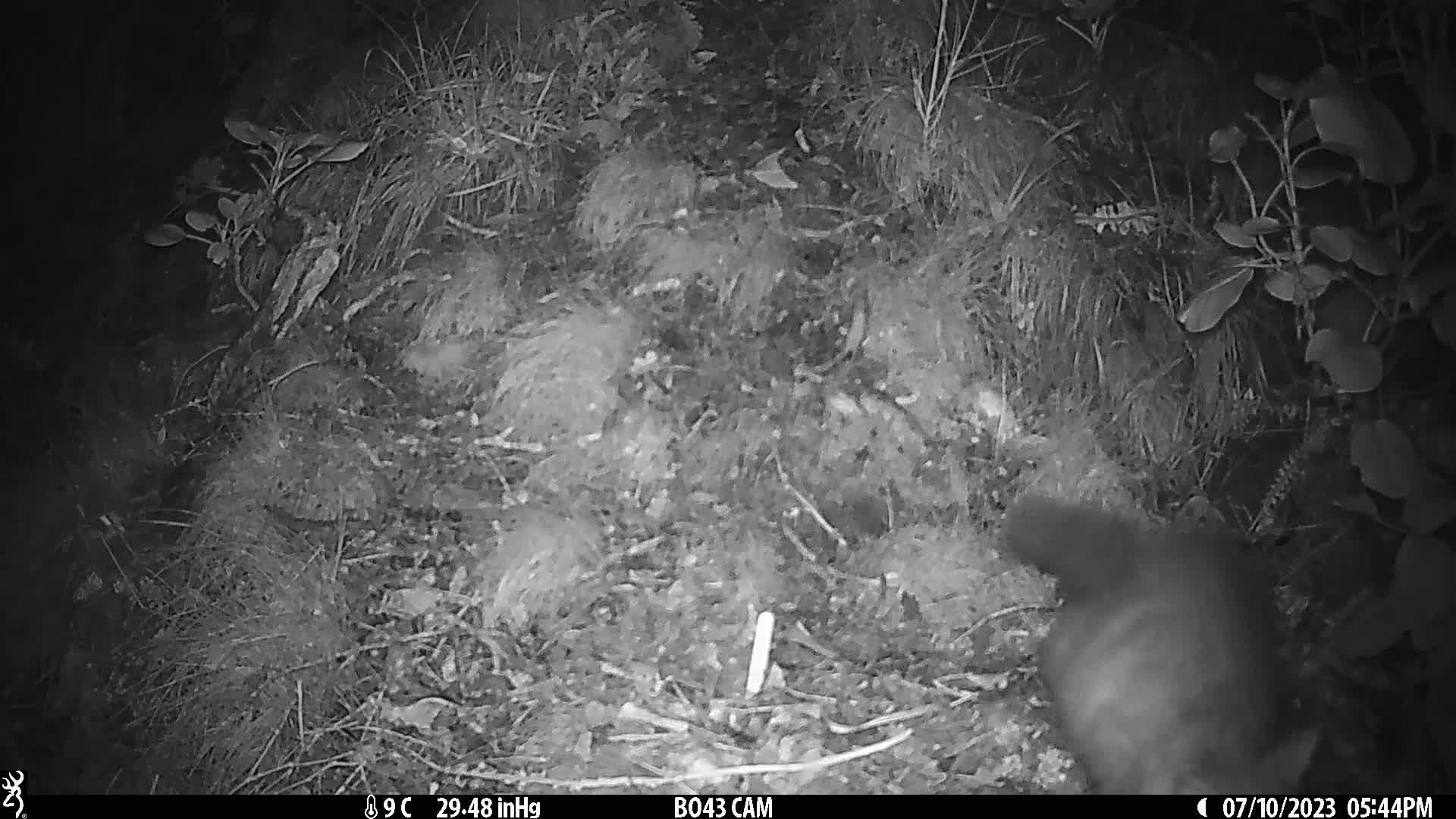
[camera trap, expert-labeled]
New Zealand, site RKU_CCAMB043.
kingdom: Animalia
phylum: Chordata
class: Mammalia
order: Diprotodontia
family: Phalangeridae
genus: Trichosurus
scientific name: Trichosurus vulpecula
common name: common brushtail possum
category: possum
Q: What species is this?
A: Possum (common brushtail possum) (Trichosurus vulpecula).